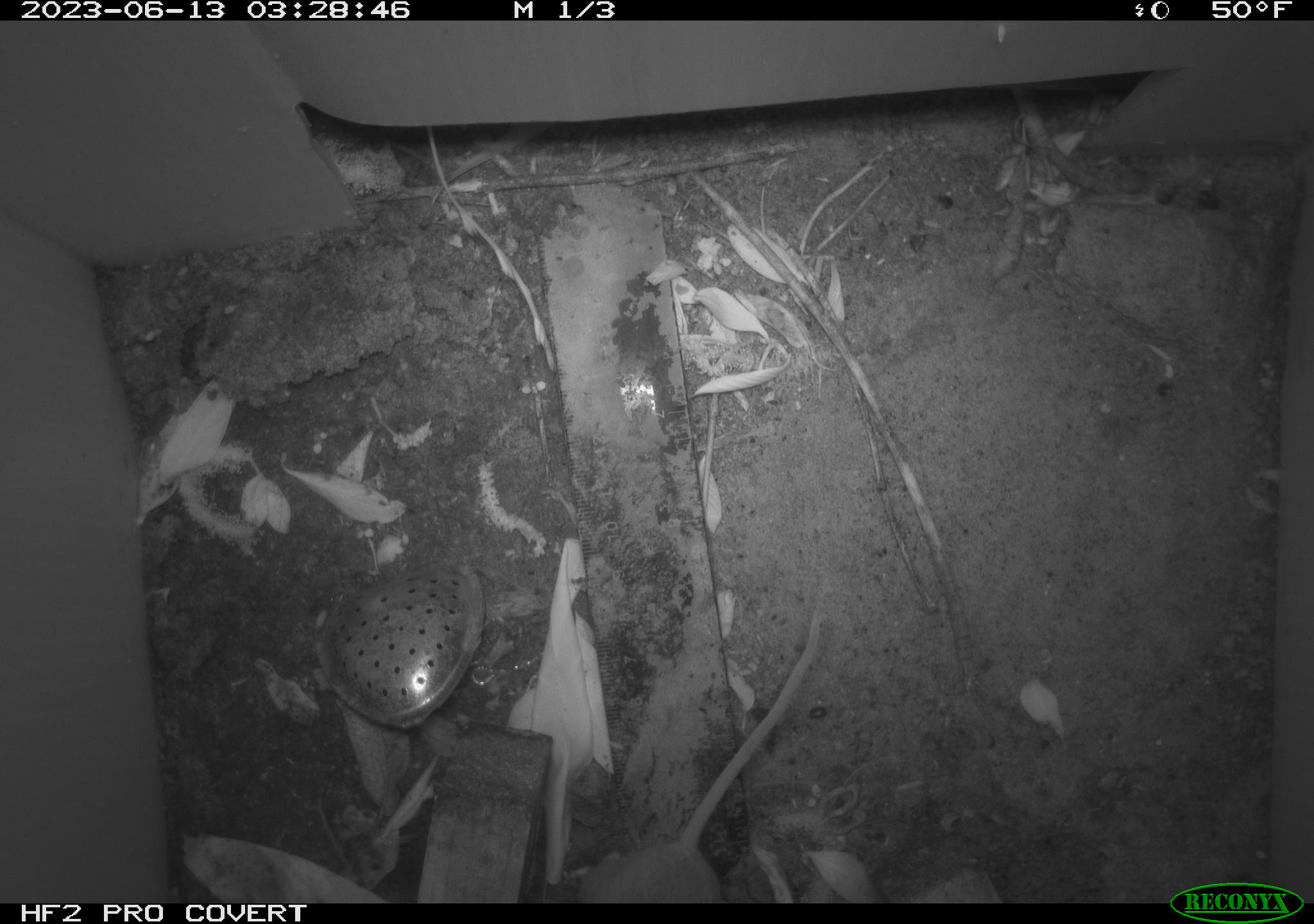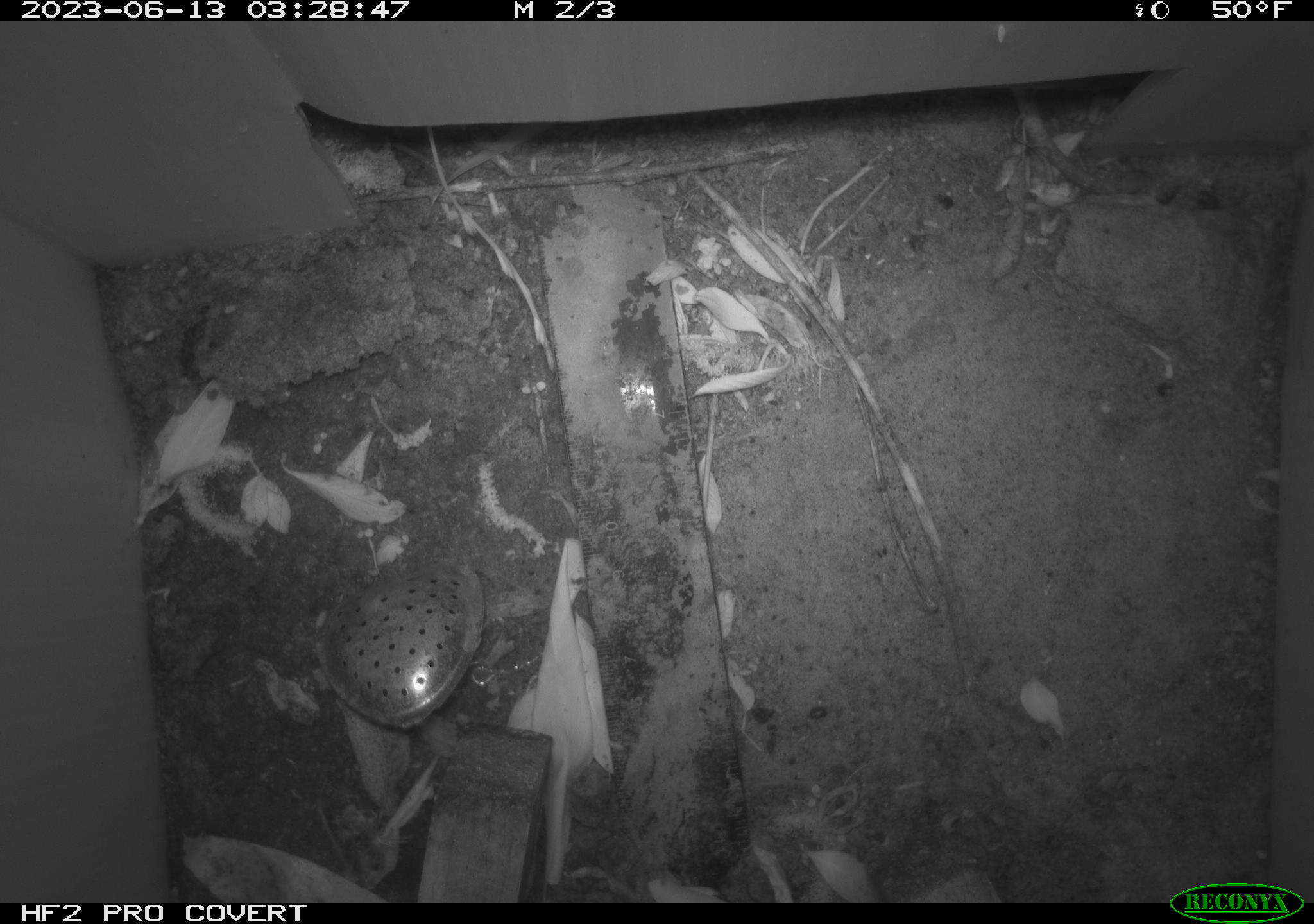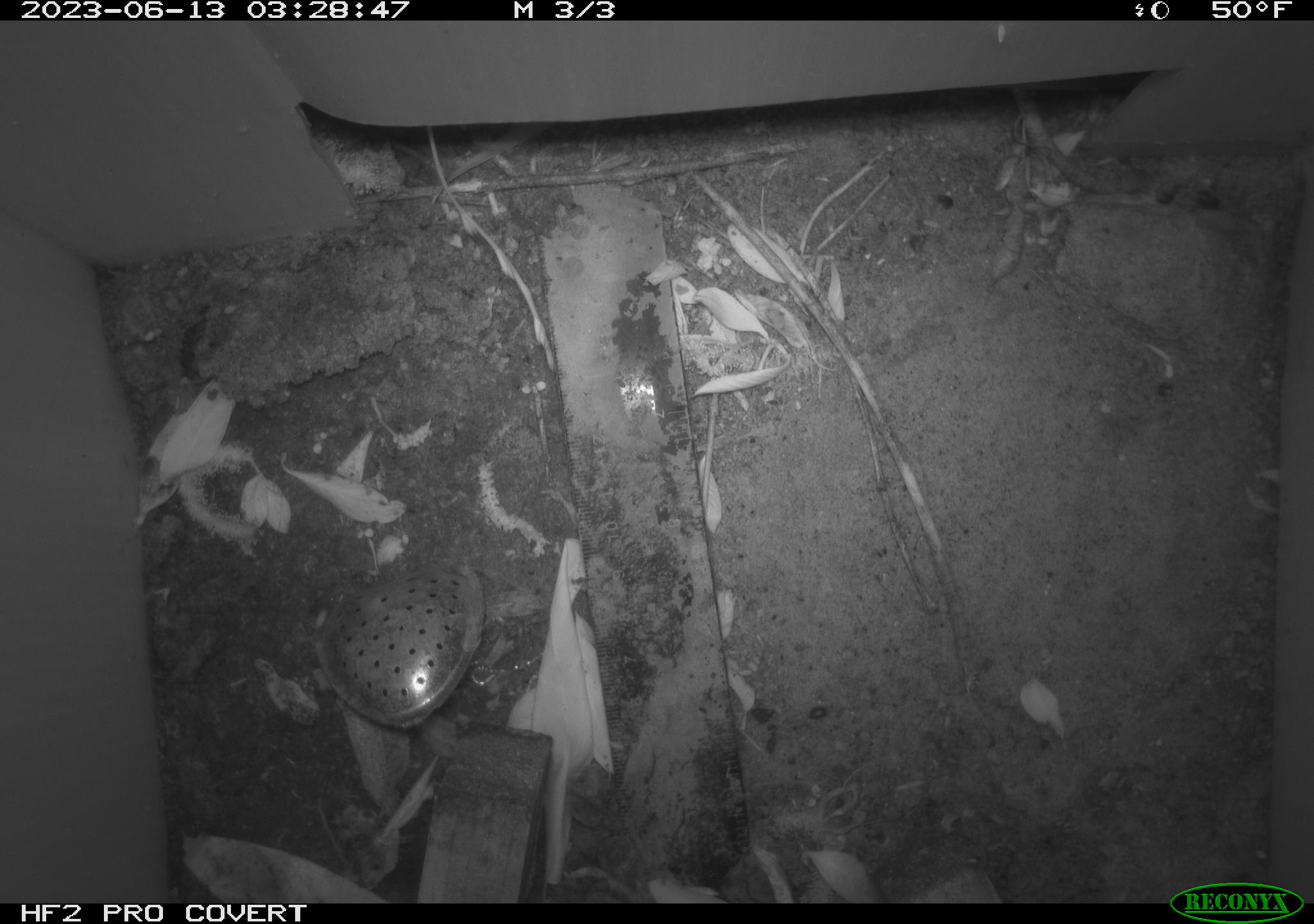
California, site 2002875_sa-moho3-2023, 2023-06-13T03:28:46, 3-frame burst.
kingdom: Animalia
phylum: Chordata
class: Mammalia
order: Rodentia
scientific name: Rodentia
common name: mouse species